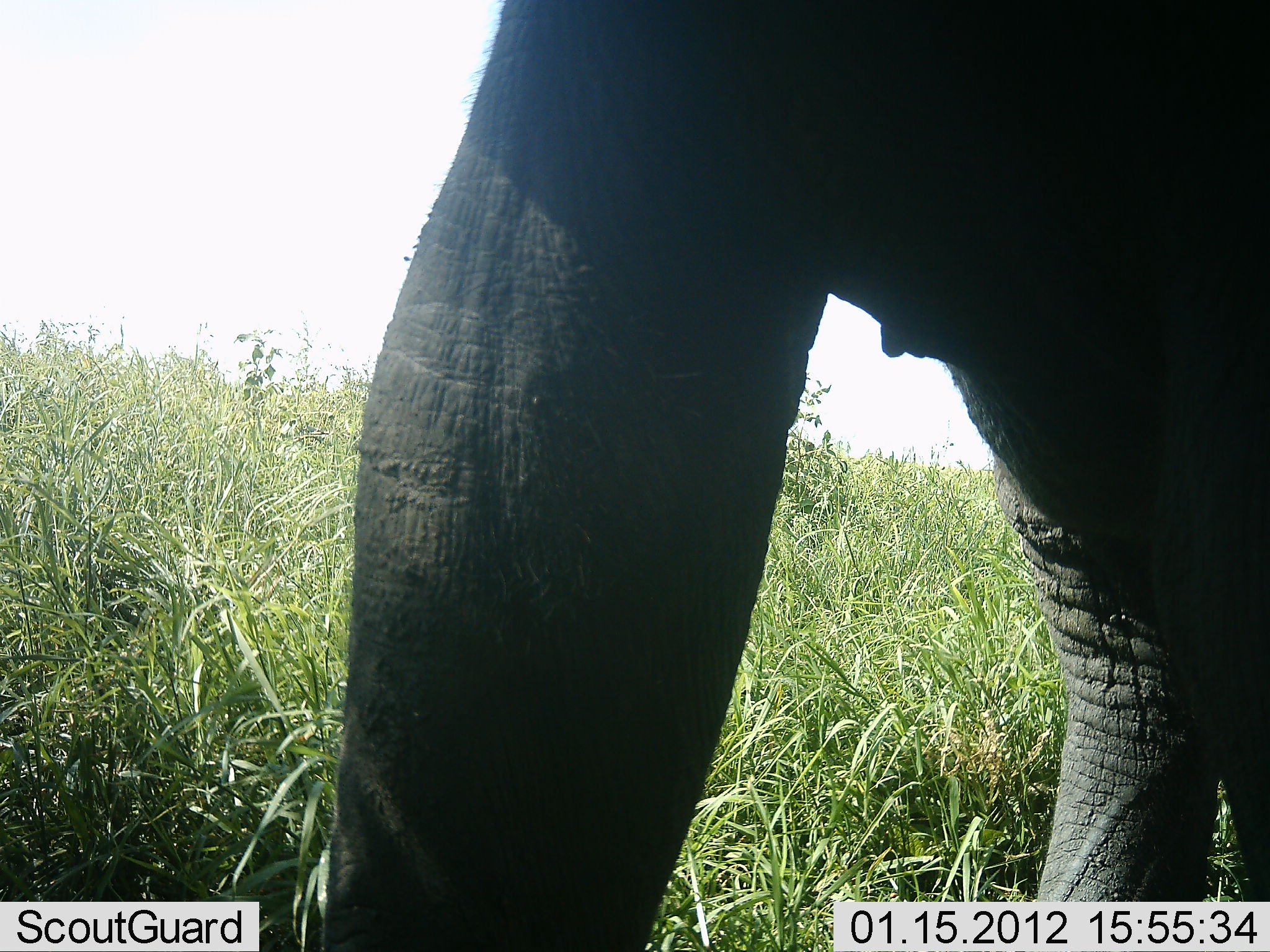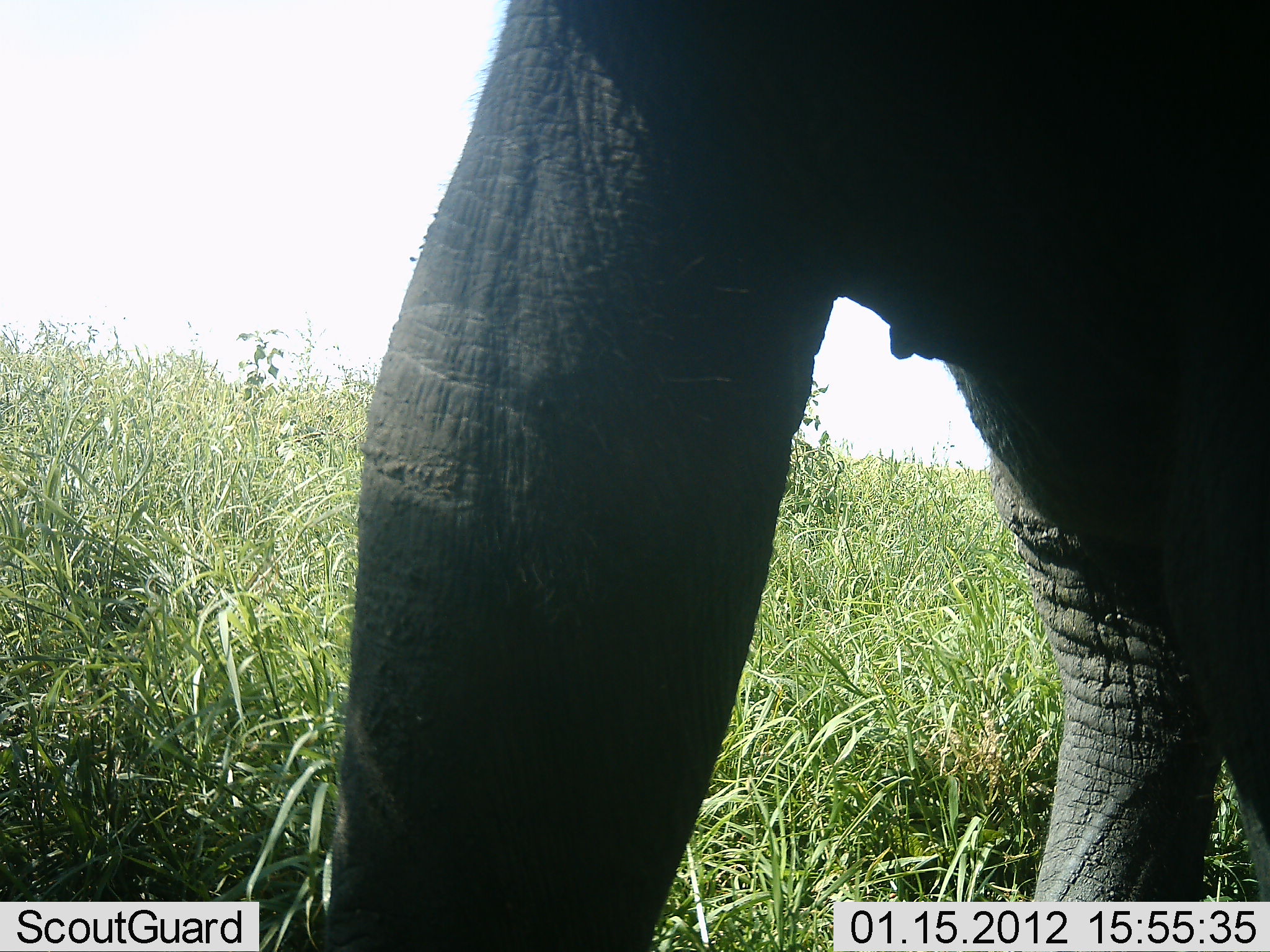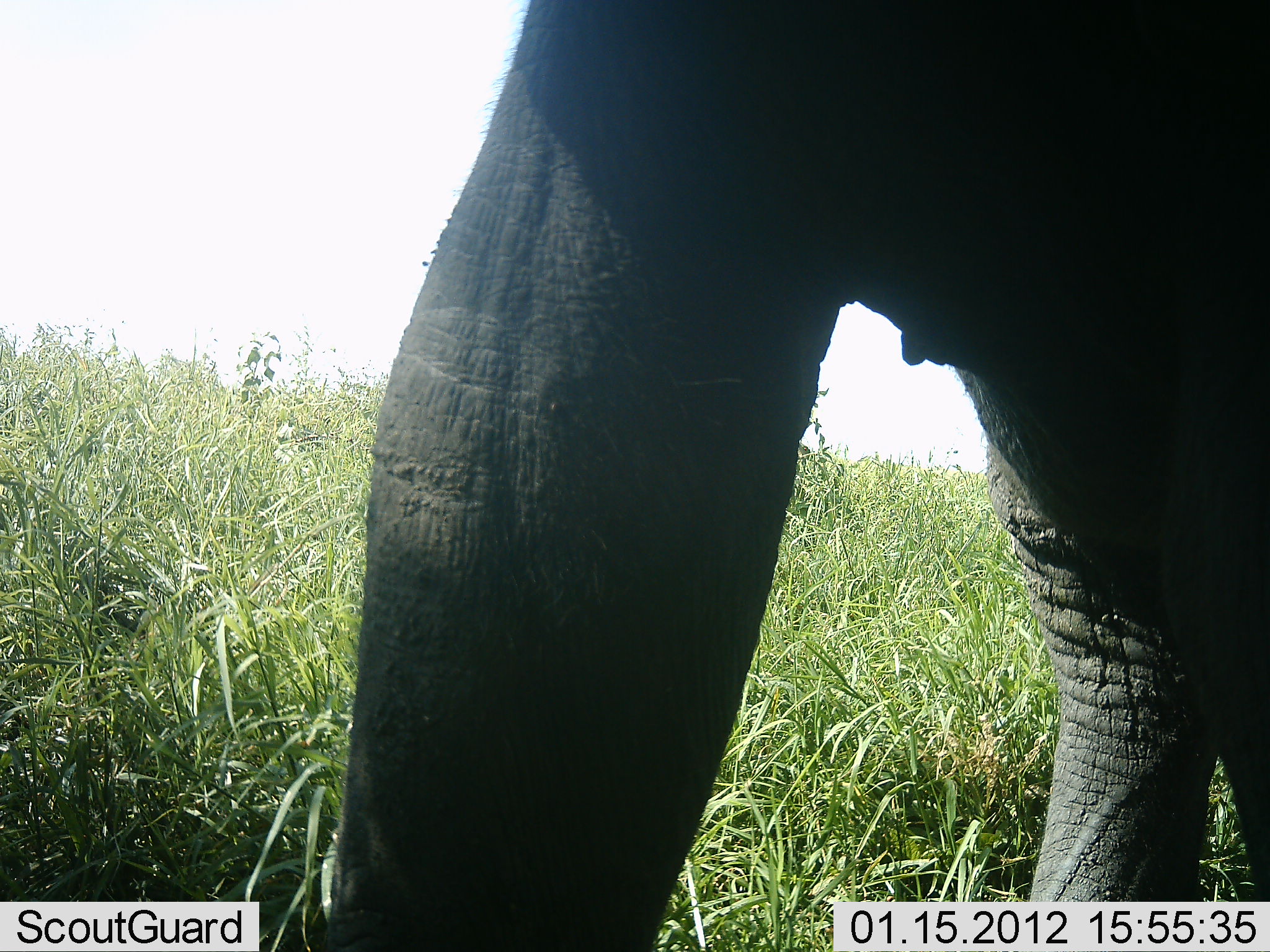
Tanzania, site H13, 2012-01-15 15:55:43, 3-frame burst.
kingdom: Animalia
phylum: Chordata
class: Mammalia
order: Proboscidea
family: Elephantidae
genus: Loxodonta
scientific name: Loxodonta africana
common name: african bush elephant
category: elephant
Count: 1.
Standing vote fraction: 100%.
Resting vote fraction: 0%.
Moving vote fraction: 0%.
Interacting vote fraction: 0%.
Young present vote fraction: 0%.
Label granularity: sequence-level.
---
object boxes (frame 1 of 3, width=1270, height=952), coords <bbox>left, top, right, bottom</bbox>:
animal: <bbox>315, 1, 1270, 951</bbox>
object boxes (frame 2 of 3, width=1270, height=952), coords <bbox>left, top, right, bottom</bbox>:
animal: <bbox>321, 0, 1270, 952</bbox>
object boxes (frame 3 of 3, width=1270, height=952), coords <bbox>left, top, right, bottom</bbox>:
animal: <bbox>318, 0, 1269, 952</bbox>